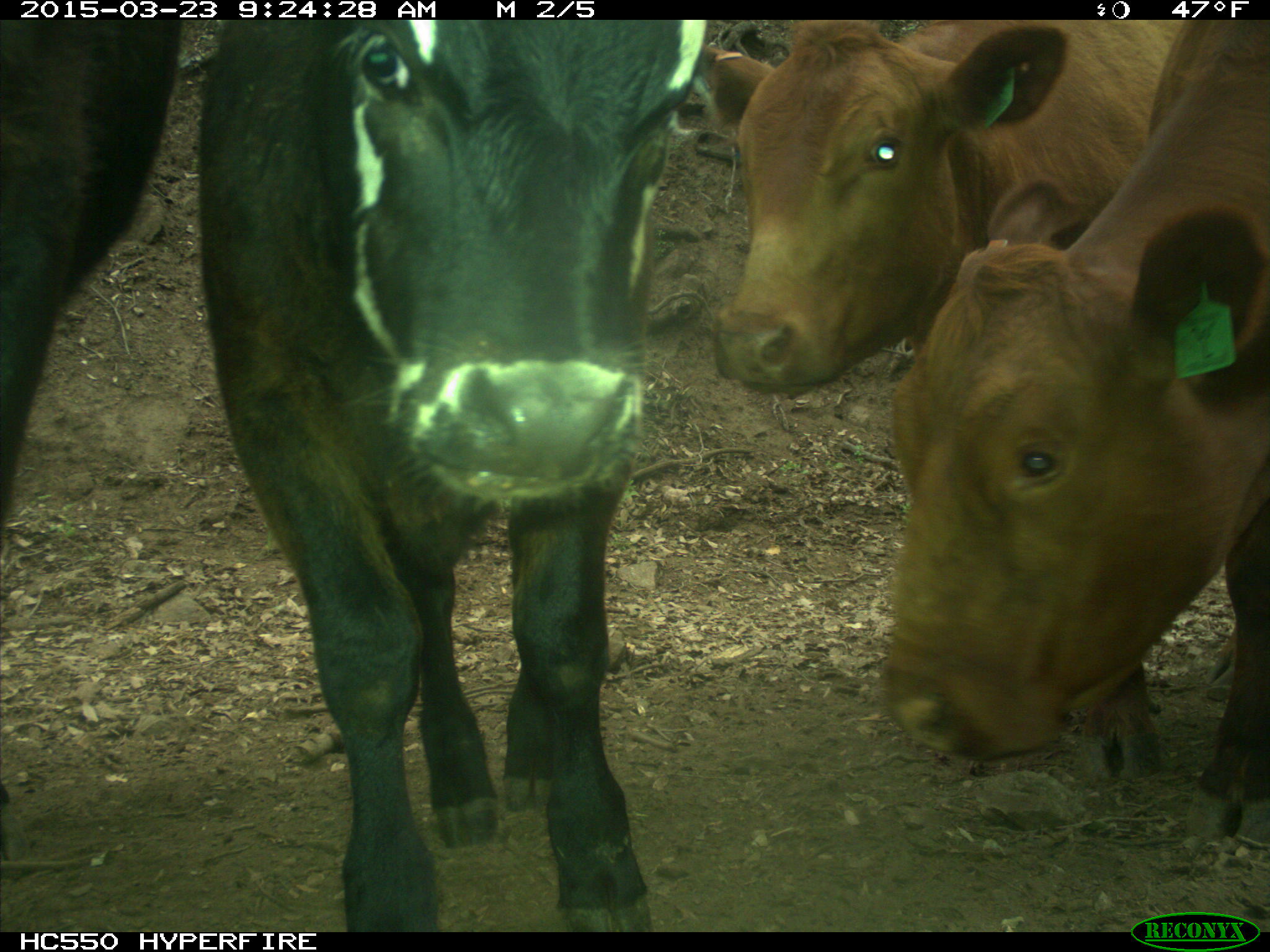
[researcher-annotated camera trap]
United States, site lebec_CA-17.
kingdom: Animalia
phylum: Chordata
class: Mammalia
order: Artiodactyla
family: Bovidae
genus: Bos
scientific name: Bos taurus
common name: domestic cow